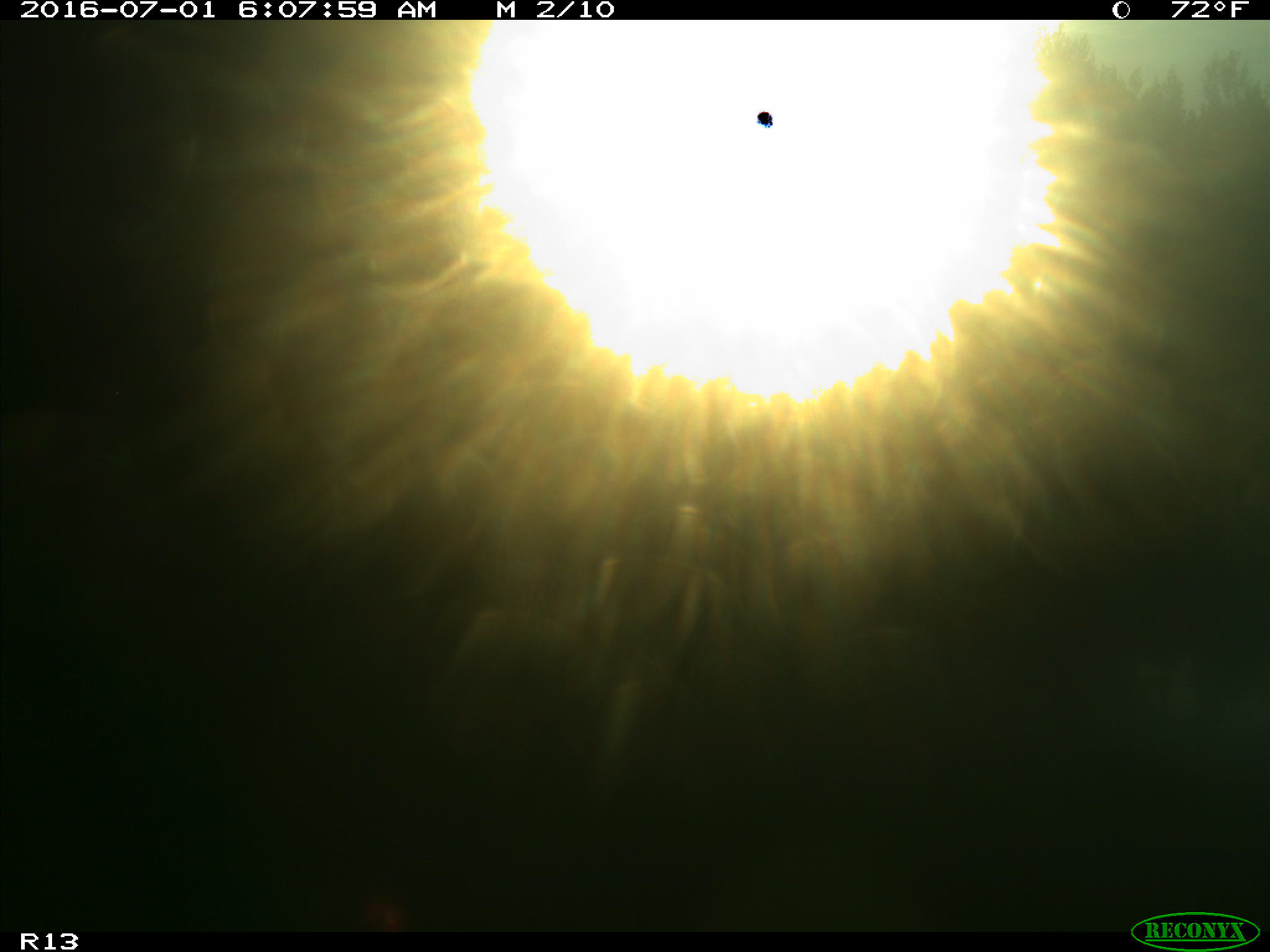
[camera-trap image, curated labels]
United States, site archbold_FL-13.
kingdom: Animalia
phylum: Chordata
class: Mammalia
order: Artiodactyla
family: Bovidae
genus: Bos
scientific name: Bos taurus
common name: domestic cow